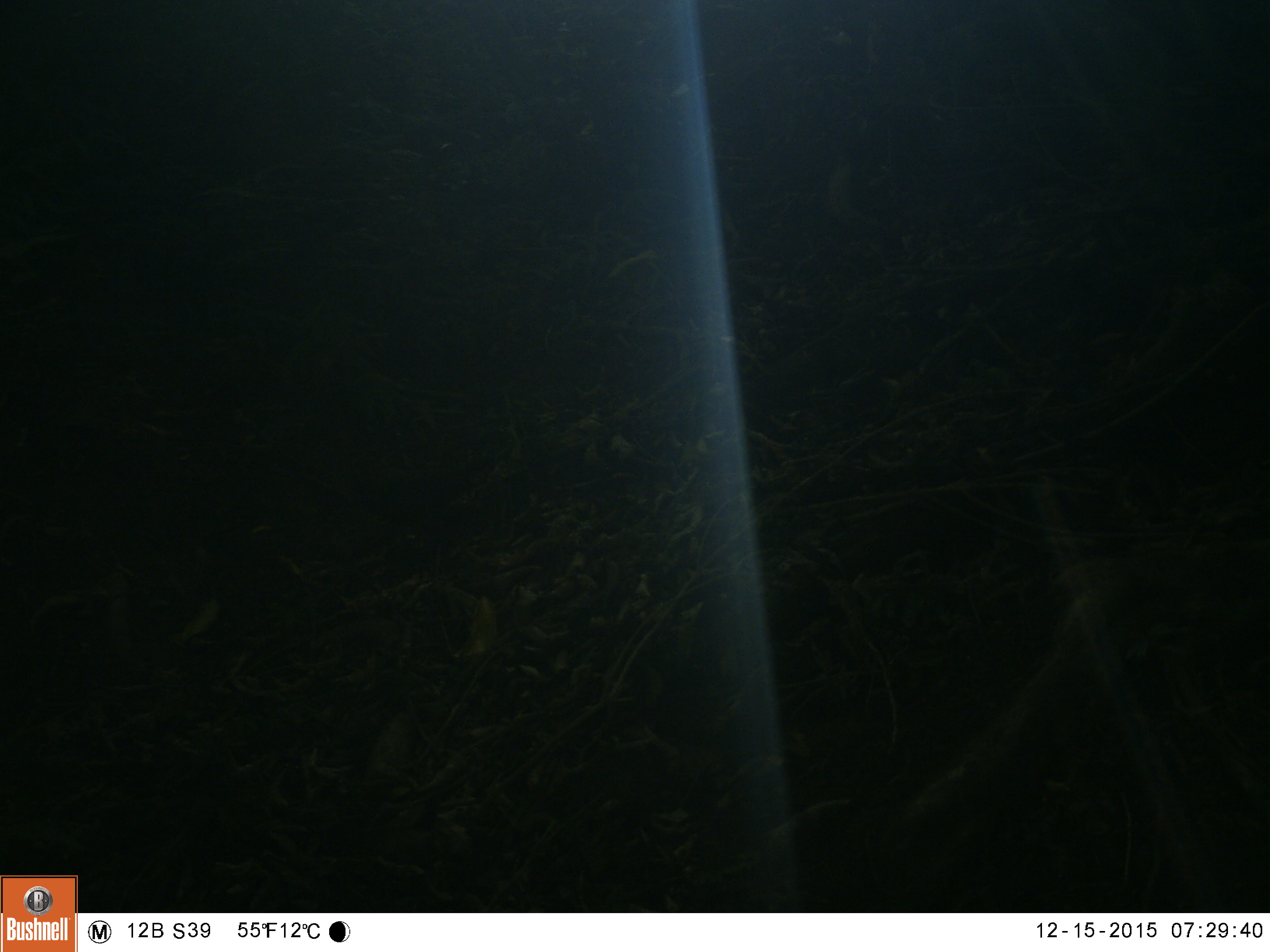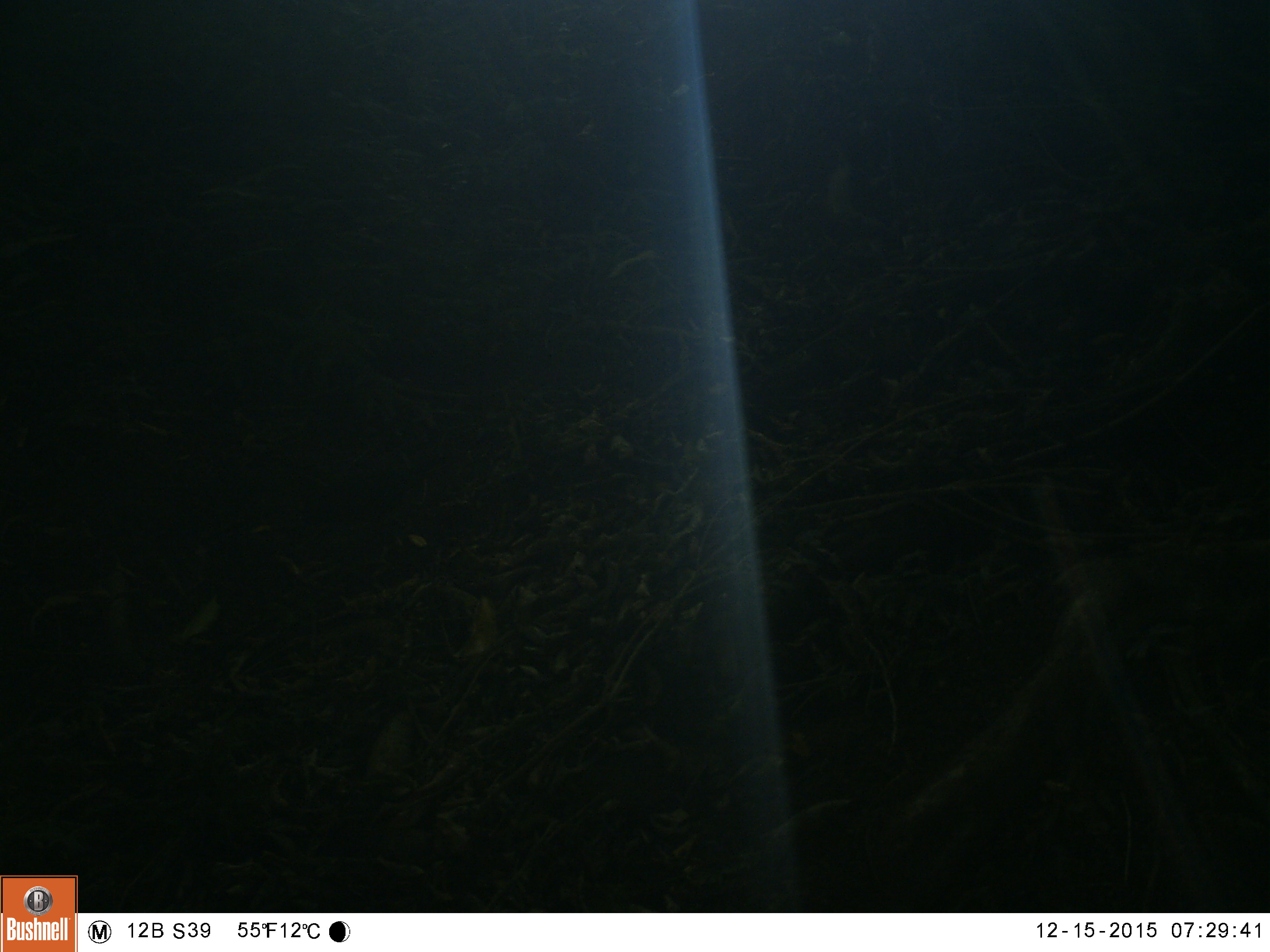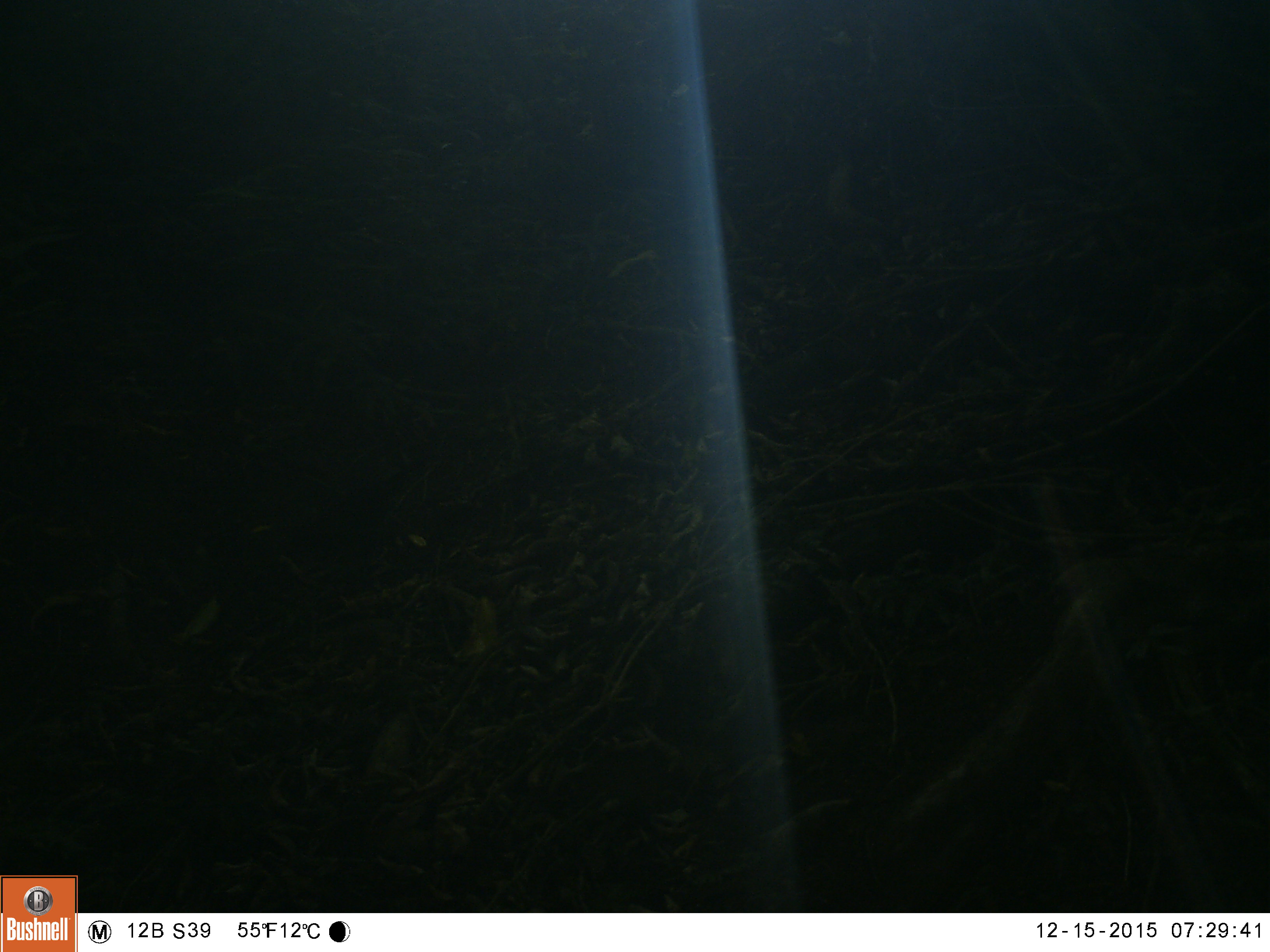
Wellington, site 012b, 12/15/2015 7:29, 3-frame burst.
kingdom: Animalia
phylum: Chordata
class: Aves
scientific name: Aves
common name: bird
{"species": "bird (Aves)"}